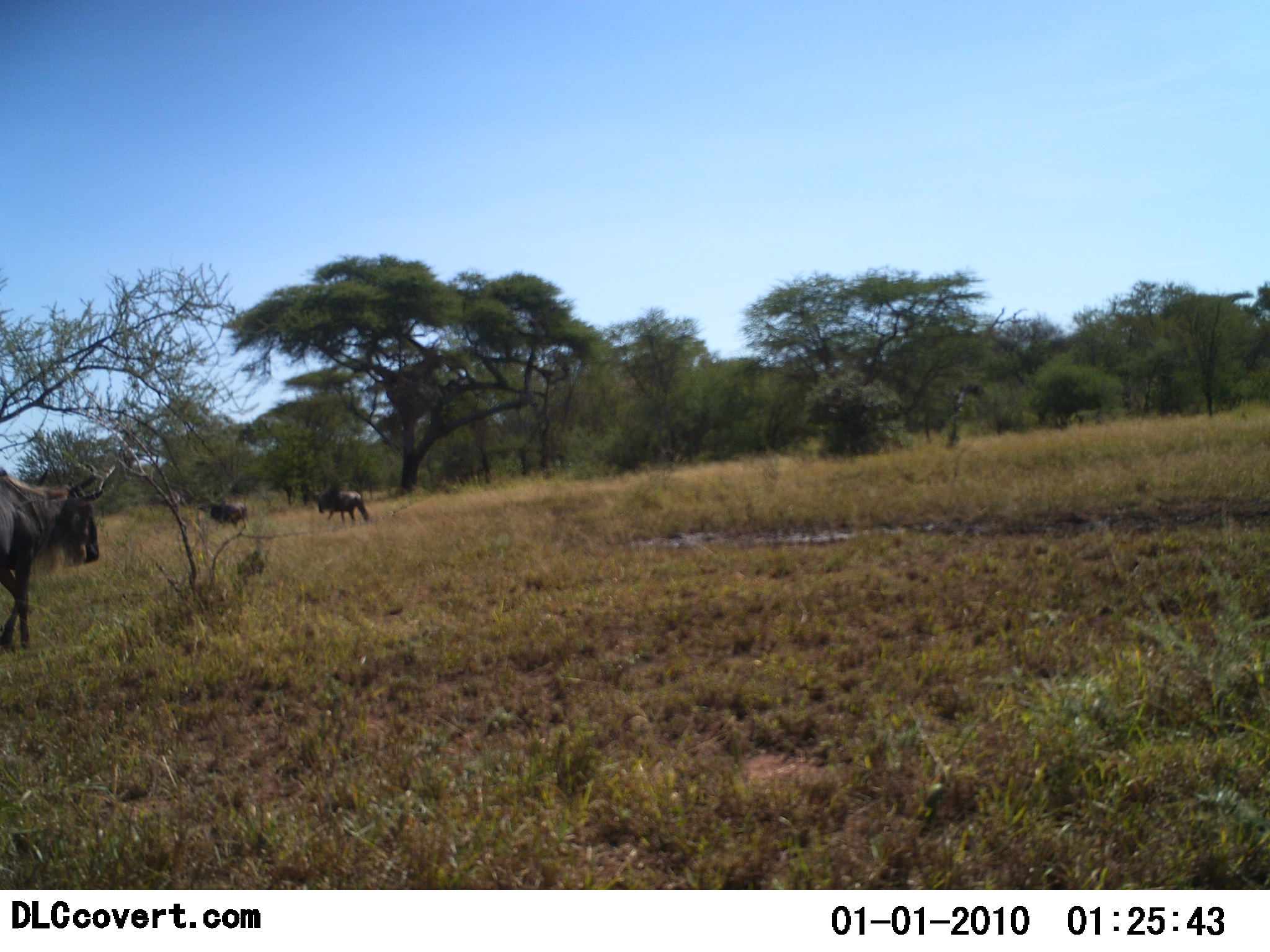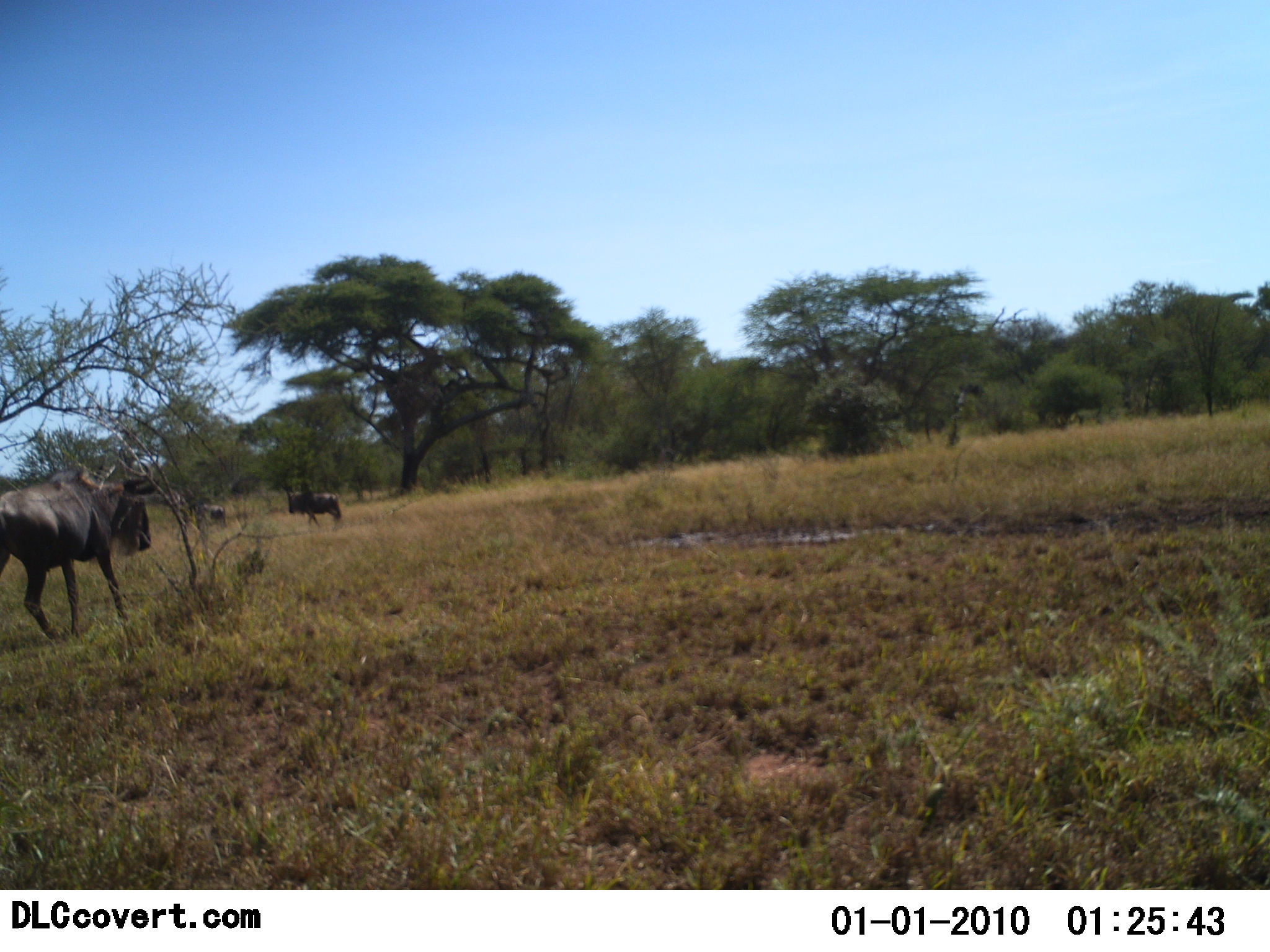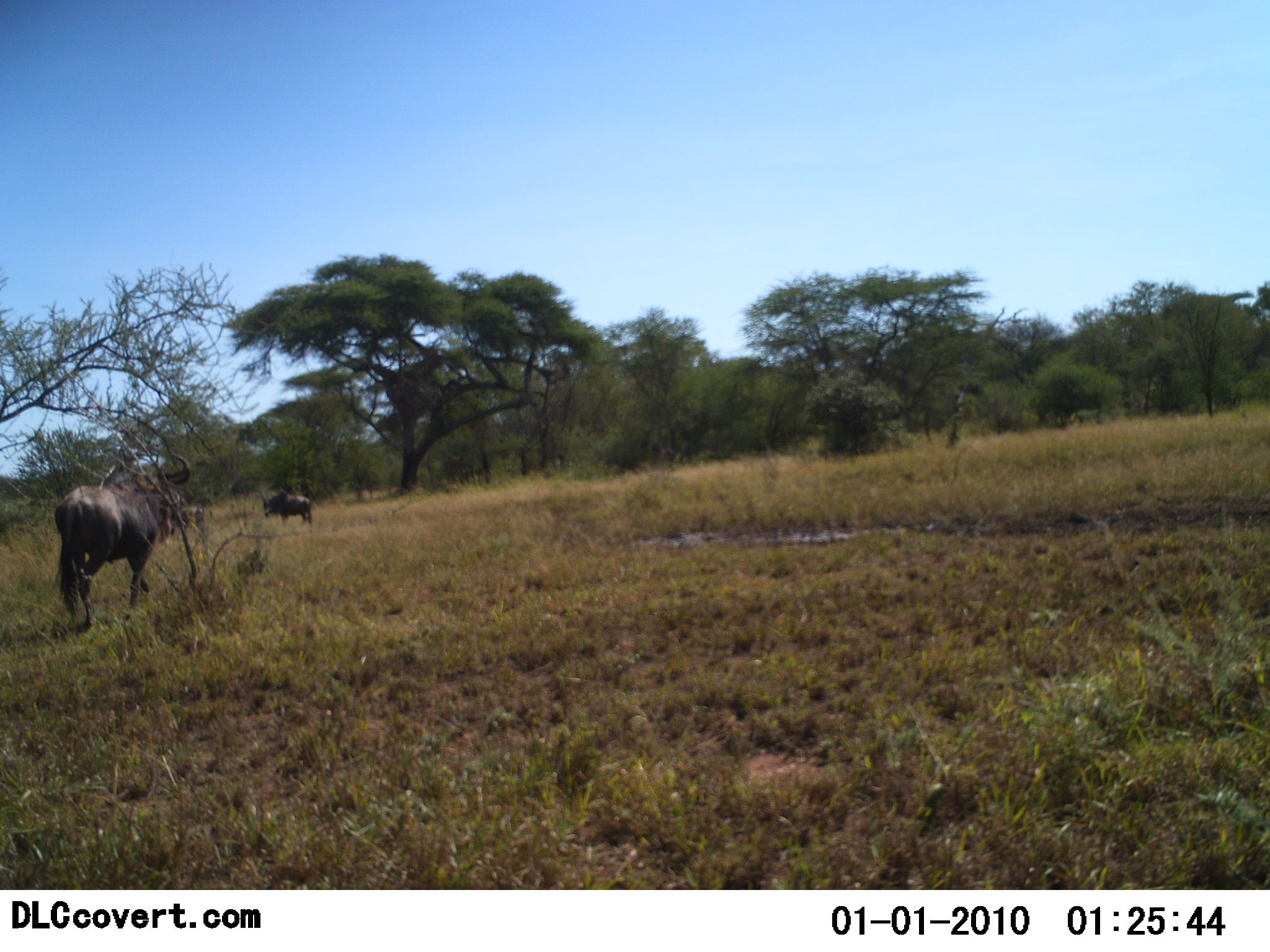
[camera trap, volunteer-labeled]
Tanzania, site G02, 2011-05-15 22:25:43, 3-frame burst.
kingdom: Animalia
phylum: Chordata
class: Mammalia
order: Artiodactyla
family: Bovidae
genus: Connochaetes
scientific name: Connochaetes taurinus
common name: blue wildebeest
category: wildebeest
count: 3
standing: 9%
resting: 0%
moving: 100%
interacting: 0%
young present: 0%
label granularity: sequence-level